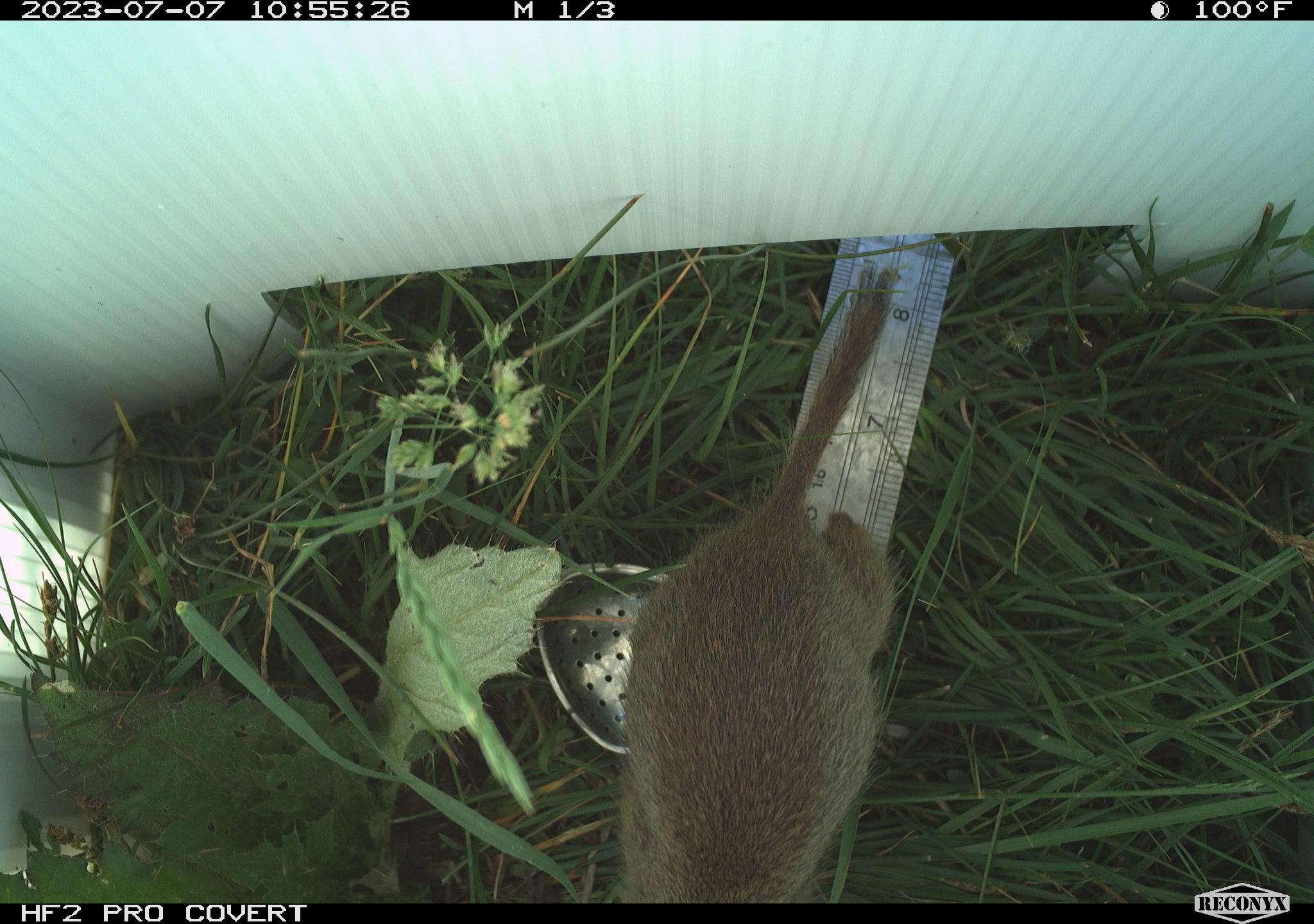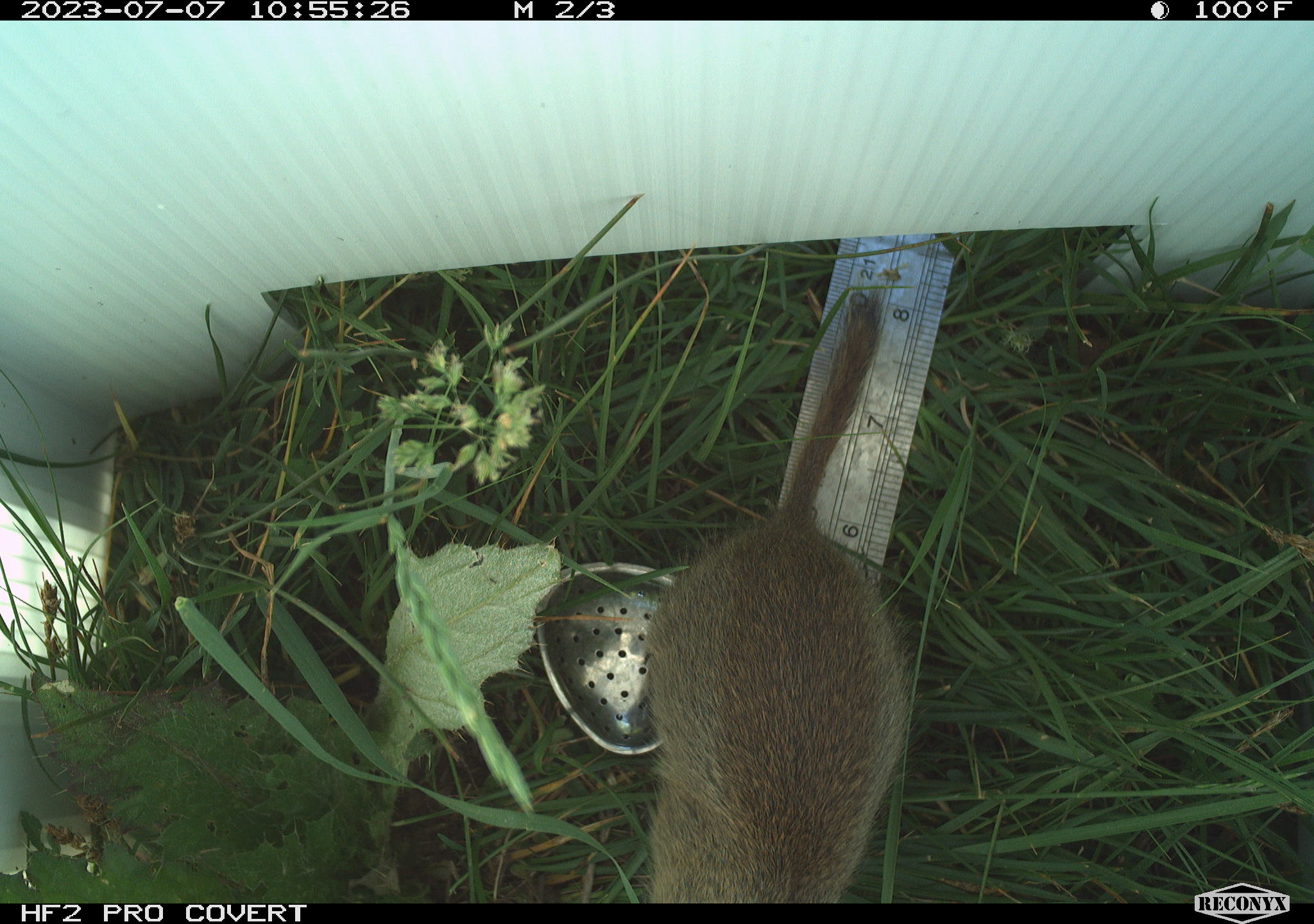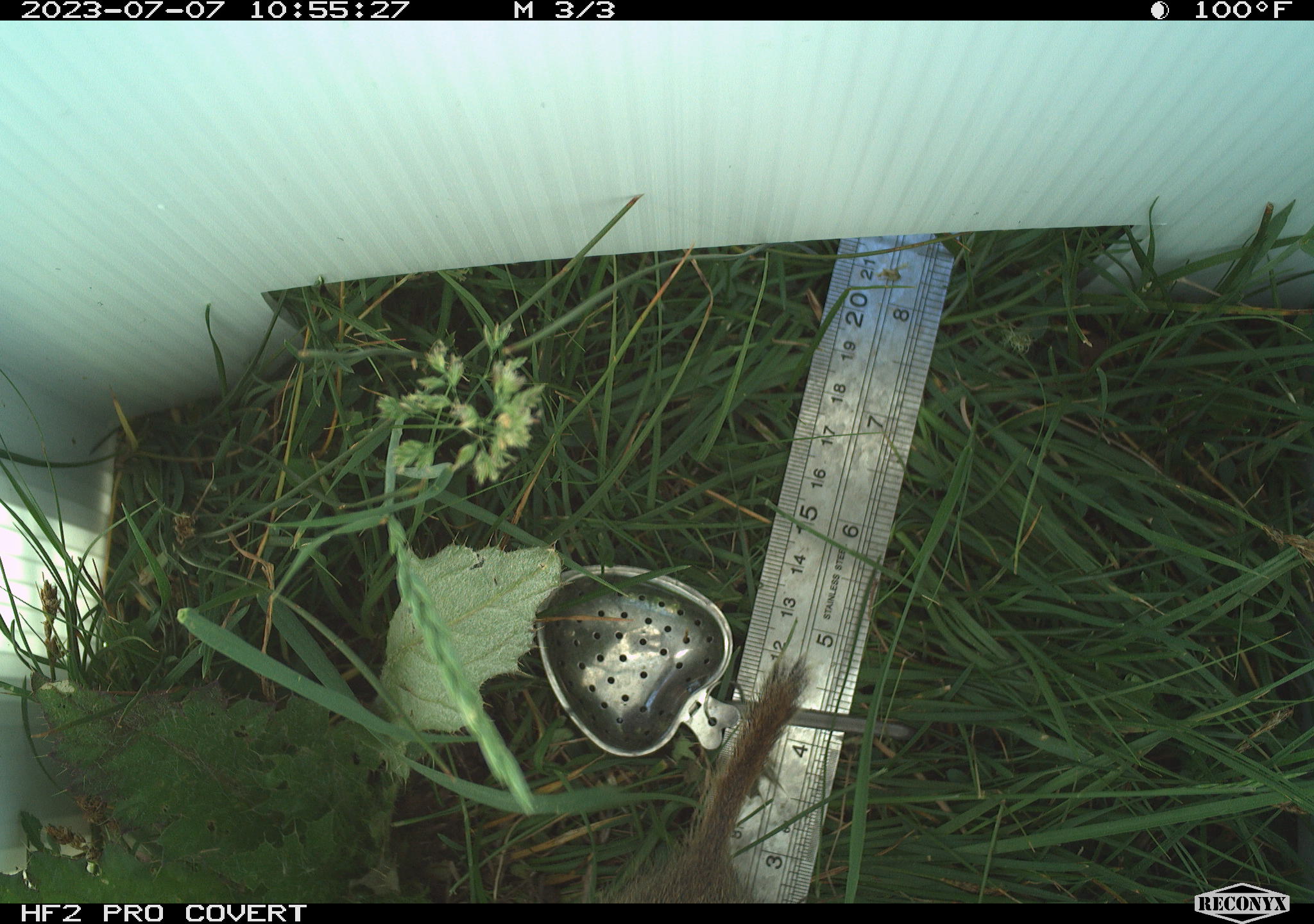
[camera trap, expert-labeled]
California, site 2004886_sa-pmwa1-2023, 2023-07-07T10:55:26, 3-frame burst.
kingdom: Animalia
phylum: Chordata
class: Mammalia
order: Rodentia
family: Sciuridae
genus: Urocitellus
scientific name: Urocitellus beldingi beldingi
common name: belding's ground squirrel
Belding's ground squirrel (Urocitellus beldingi beldingi).